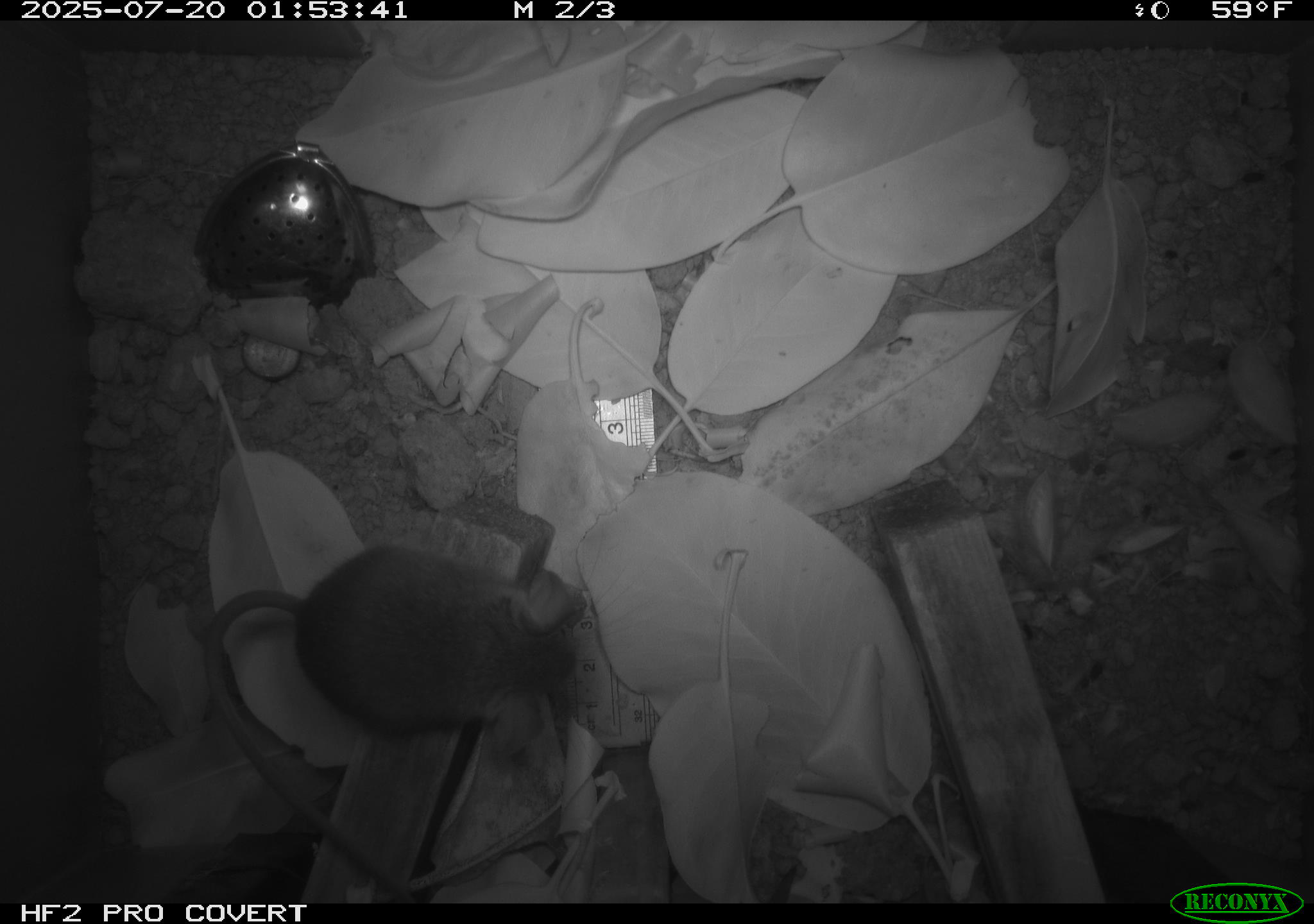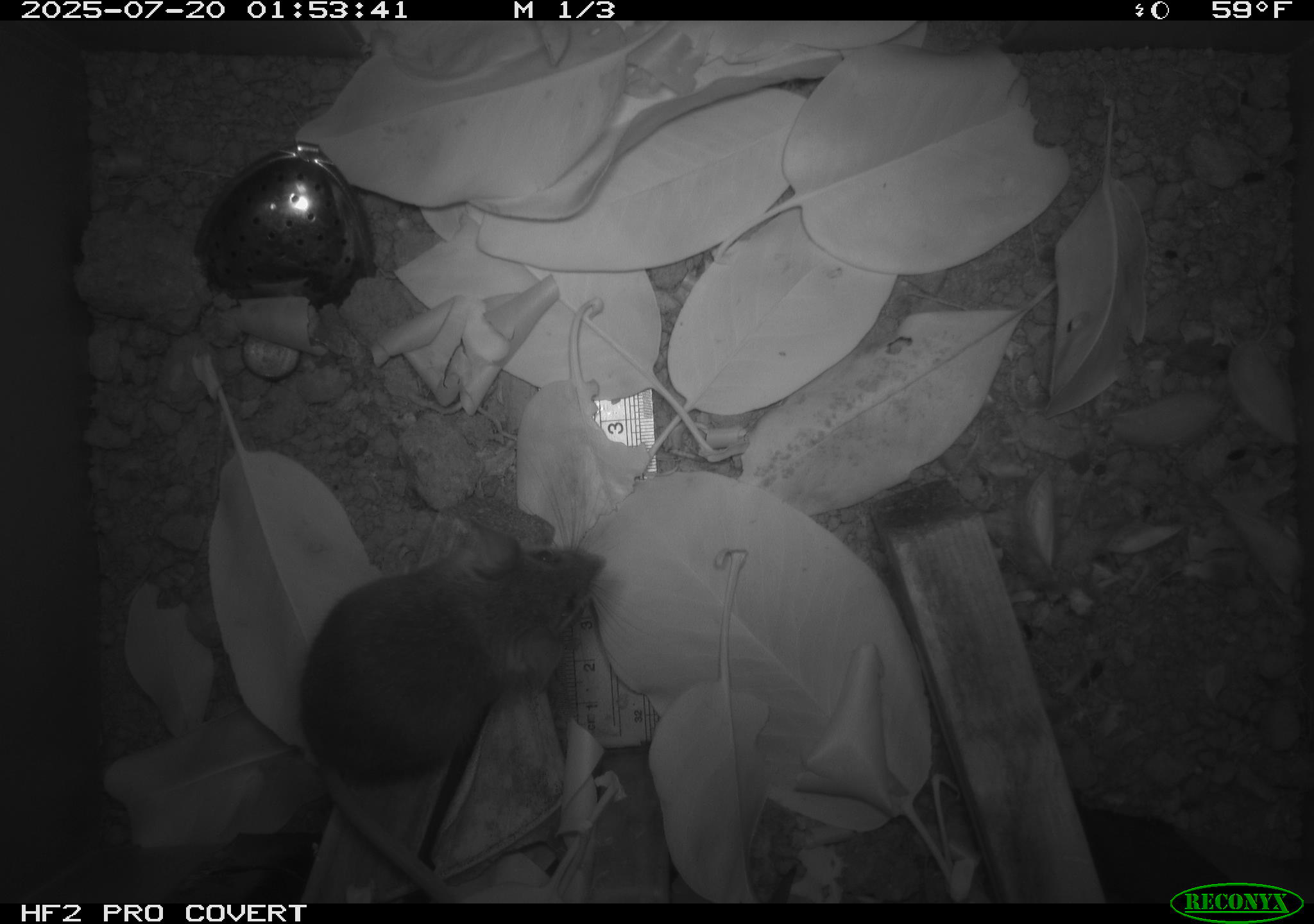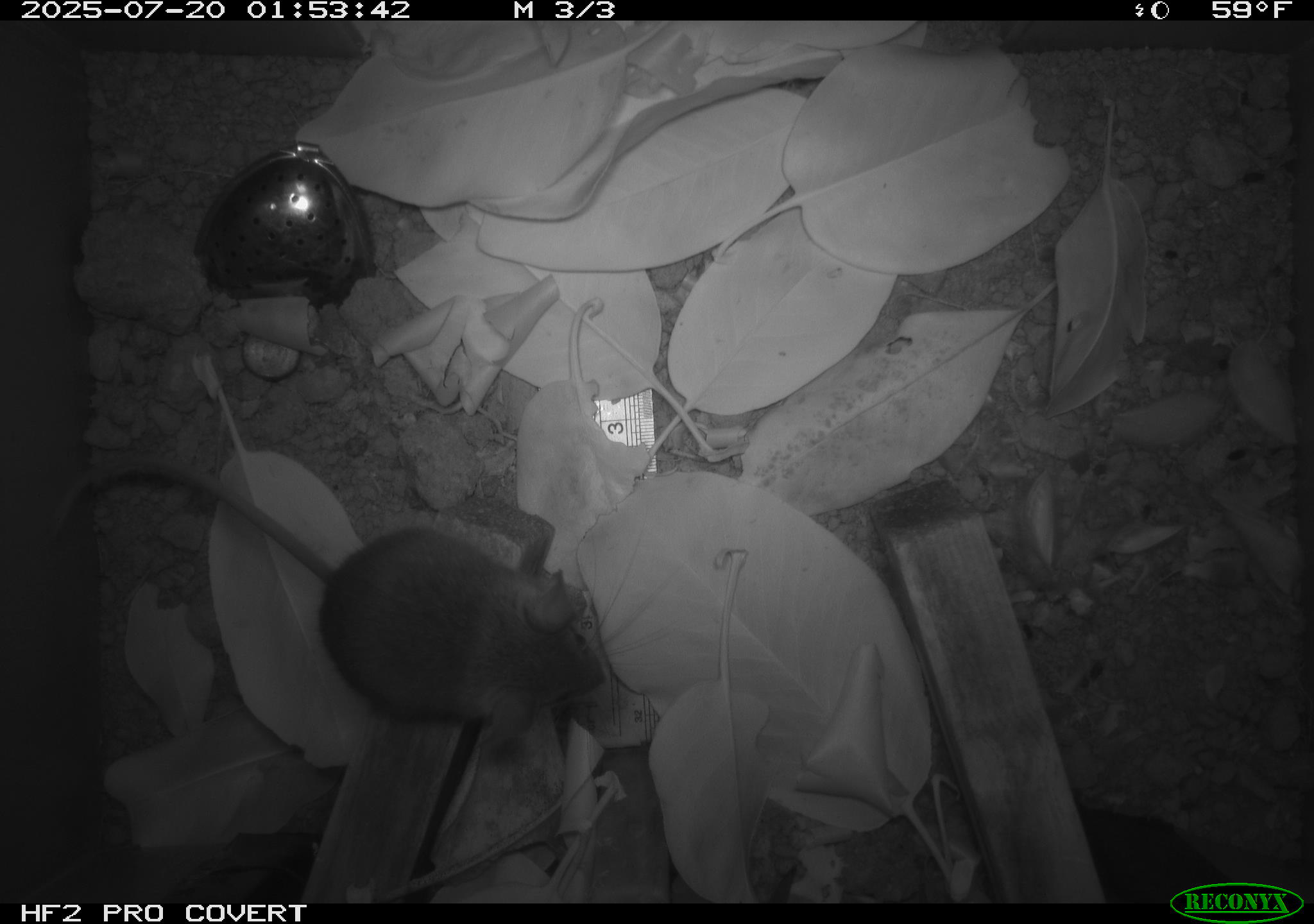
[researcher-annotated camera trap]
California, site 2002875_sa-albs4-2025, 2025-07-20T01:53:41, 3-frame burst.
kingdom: Animalia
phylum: Chordata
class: Mammalia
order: Rodentia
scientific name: Rodentia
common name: mouse species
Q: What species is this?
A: Mouse species (Rodentia).